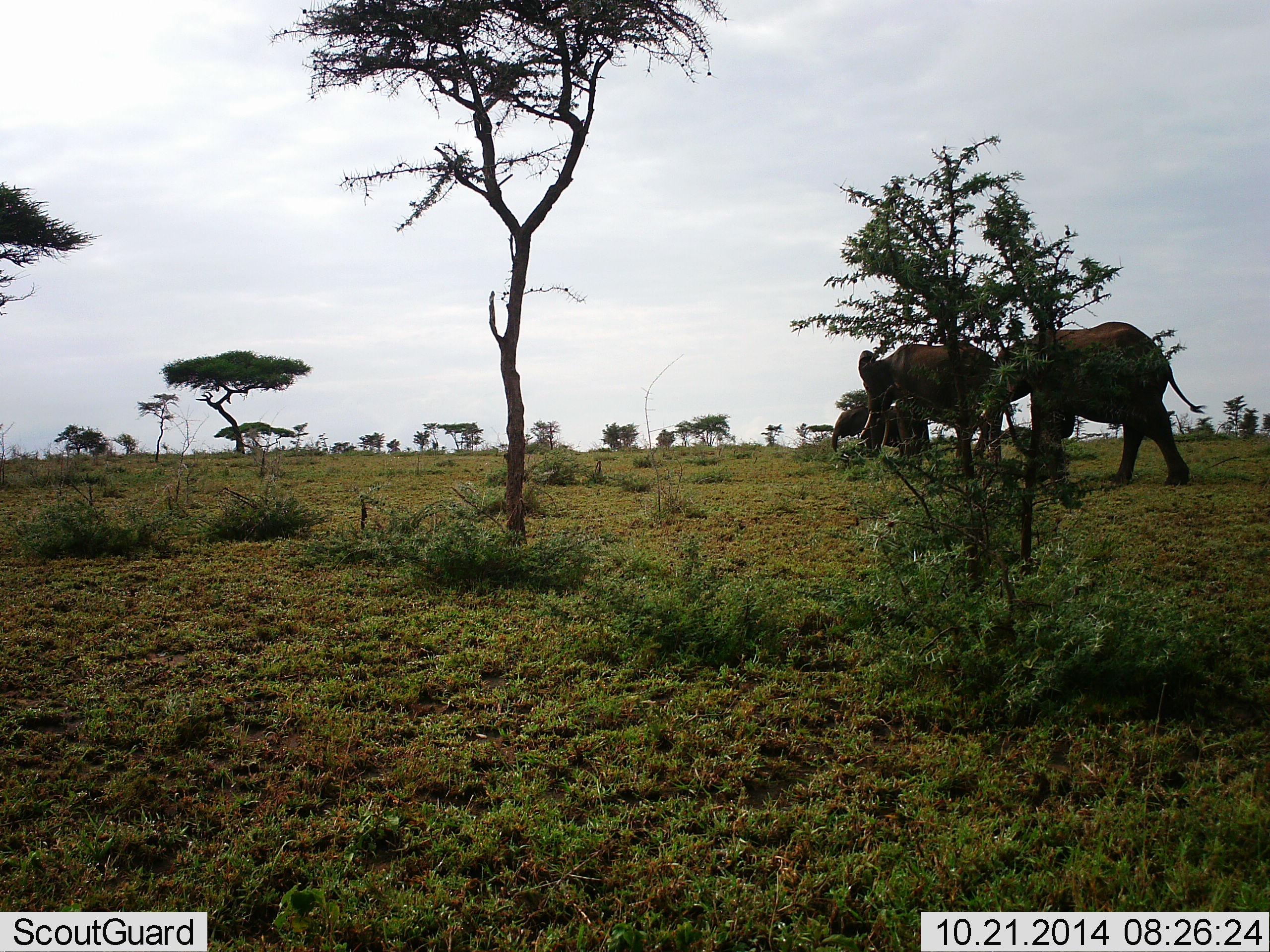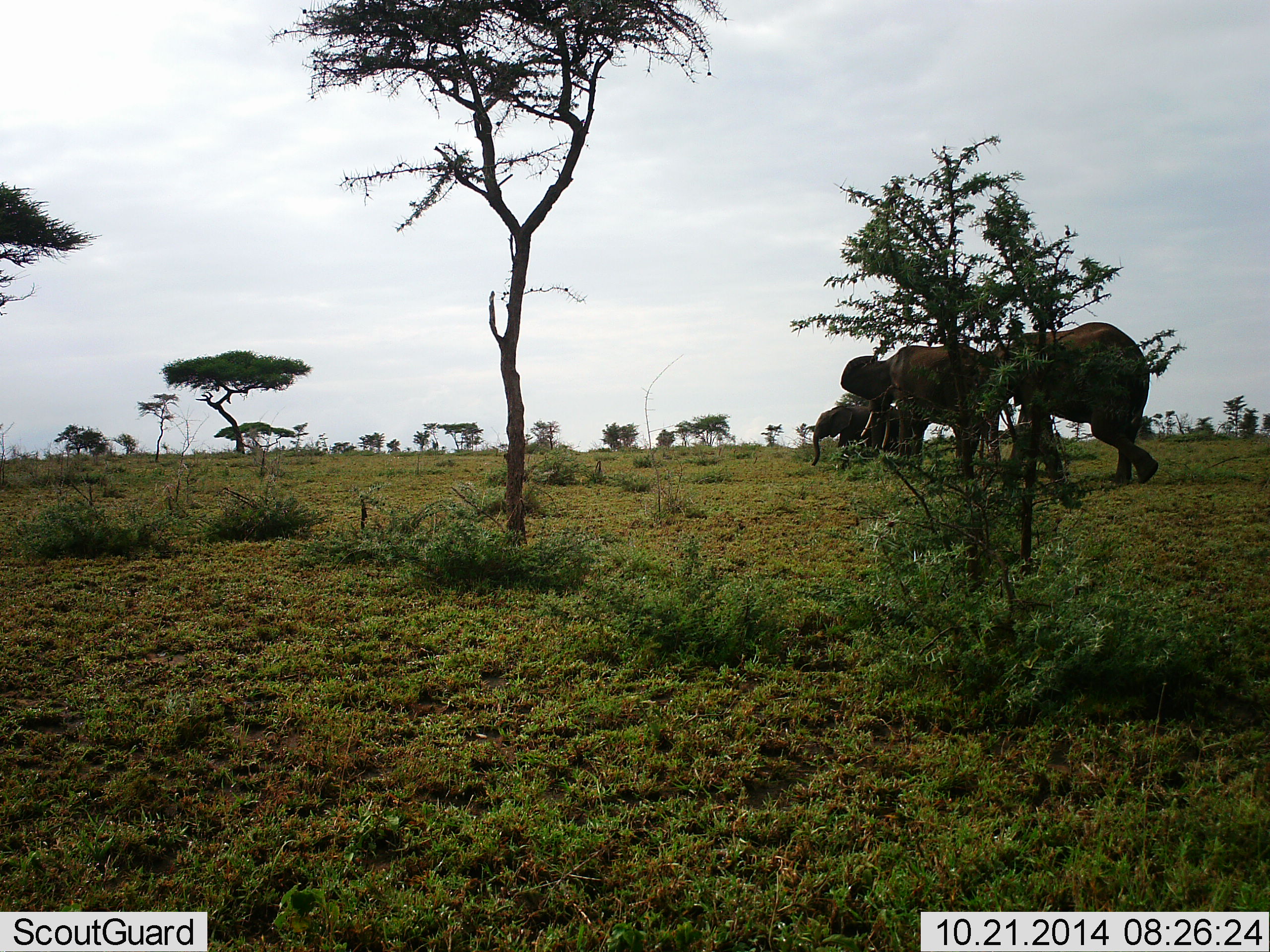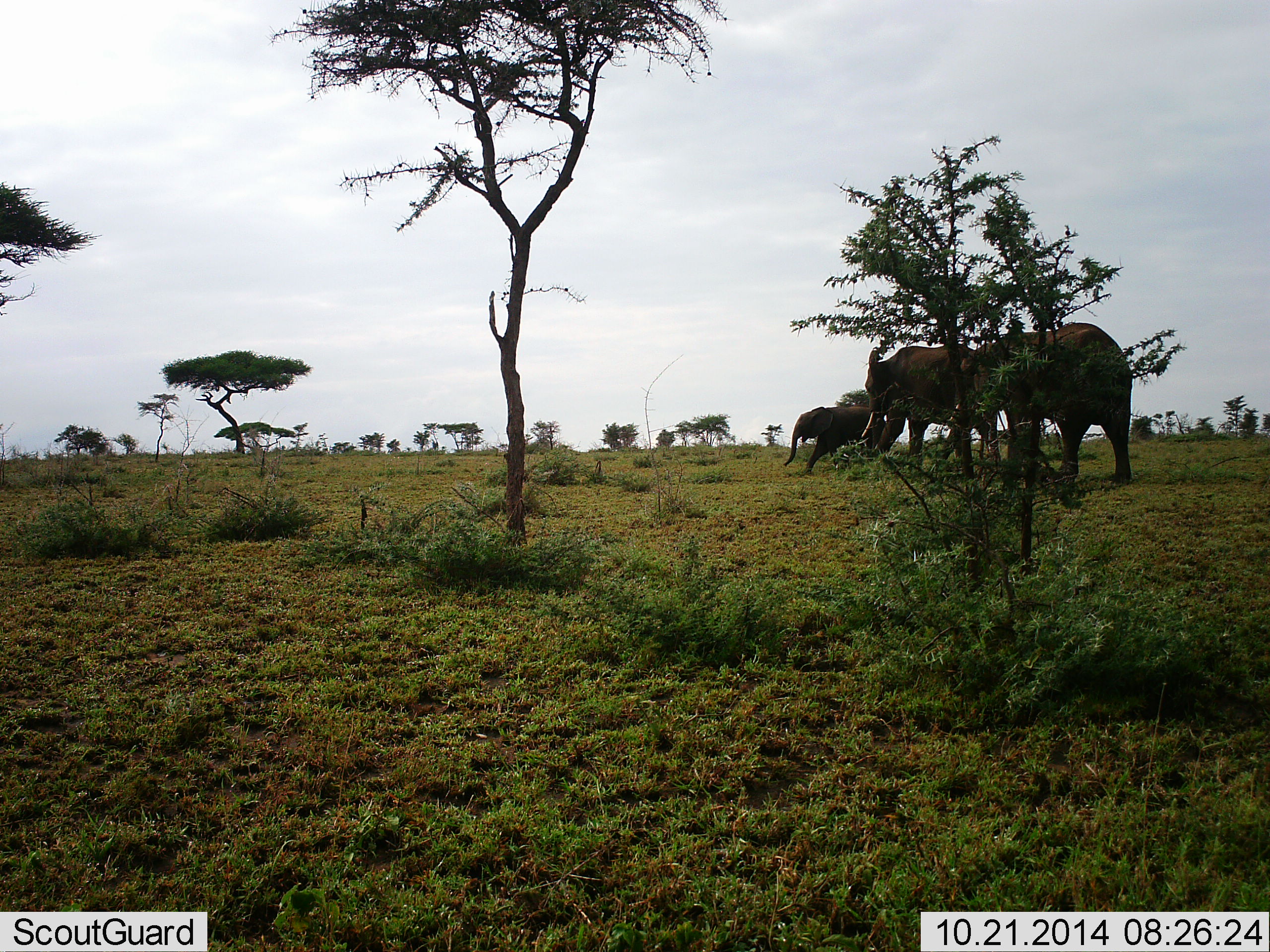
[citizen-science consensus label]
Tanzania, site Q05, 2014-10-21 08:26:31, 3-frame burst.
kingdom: Animalia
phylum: Chordata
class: Mammalia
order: Proboscidea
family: Elephantidae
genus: Loxodonta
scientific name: Loxodonta africana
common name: african bush elephant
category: elephant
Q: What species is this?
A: Elephant (african bush elephant) (Loxodonta africana).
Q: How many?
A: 3.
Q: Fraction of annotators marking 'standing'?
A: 30%.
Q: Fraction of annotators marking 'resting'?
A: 0%.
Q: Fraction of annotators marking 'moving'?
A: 90%.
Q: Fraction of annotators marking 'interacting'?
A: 0%.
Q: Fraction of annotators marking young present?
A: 40%.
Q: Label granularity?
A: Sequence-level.